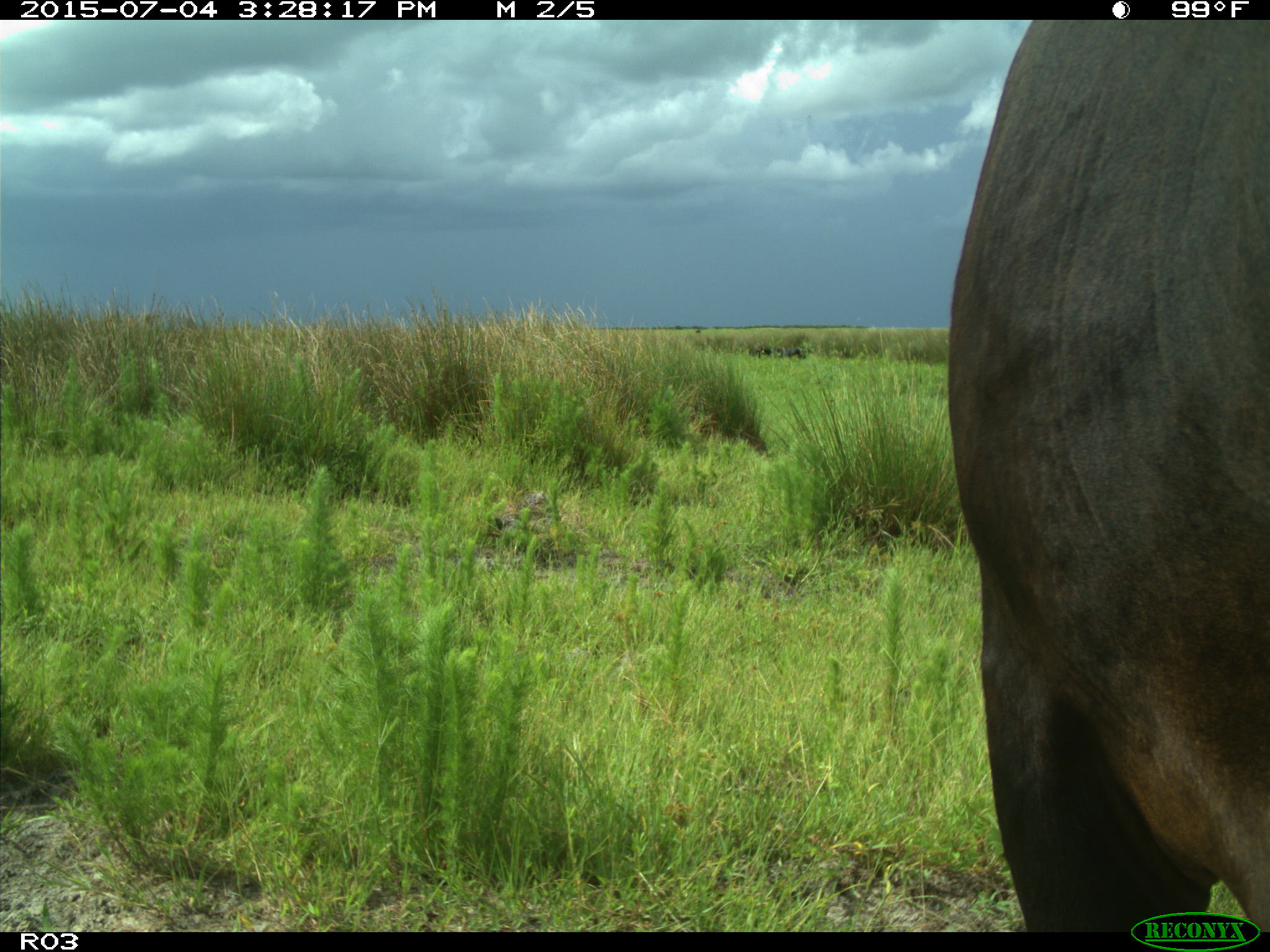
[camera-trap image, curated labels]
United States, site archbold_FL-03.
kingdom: Animalia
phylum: Chordata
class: Mammalia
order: Artiodactyla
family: Bovidae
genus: Bos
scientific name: Bos taurus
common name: domestic cow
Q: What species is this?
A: Bos taurus (domestic cow).